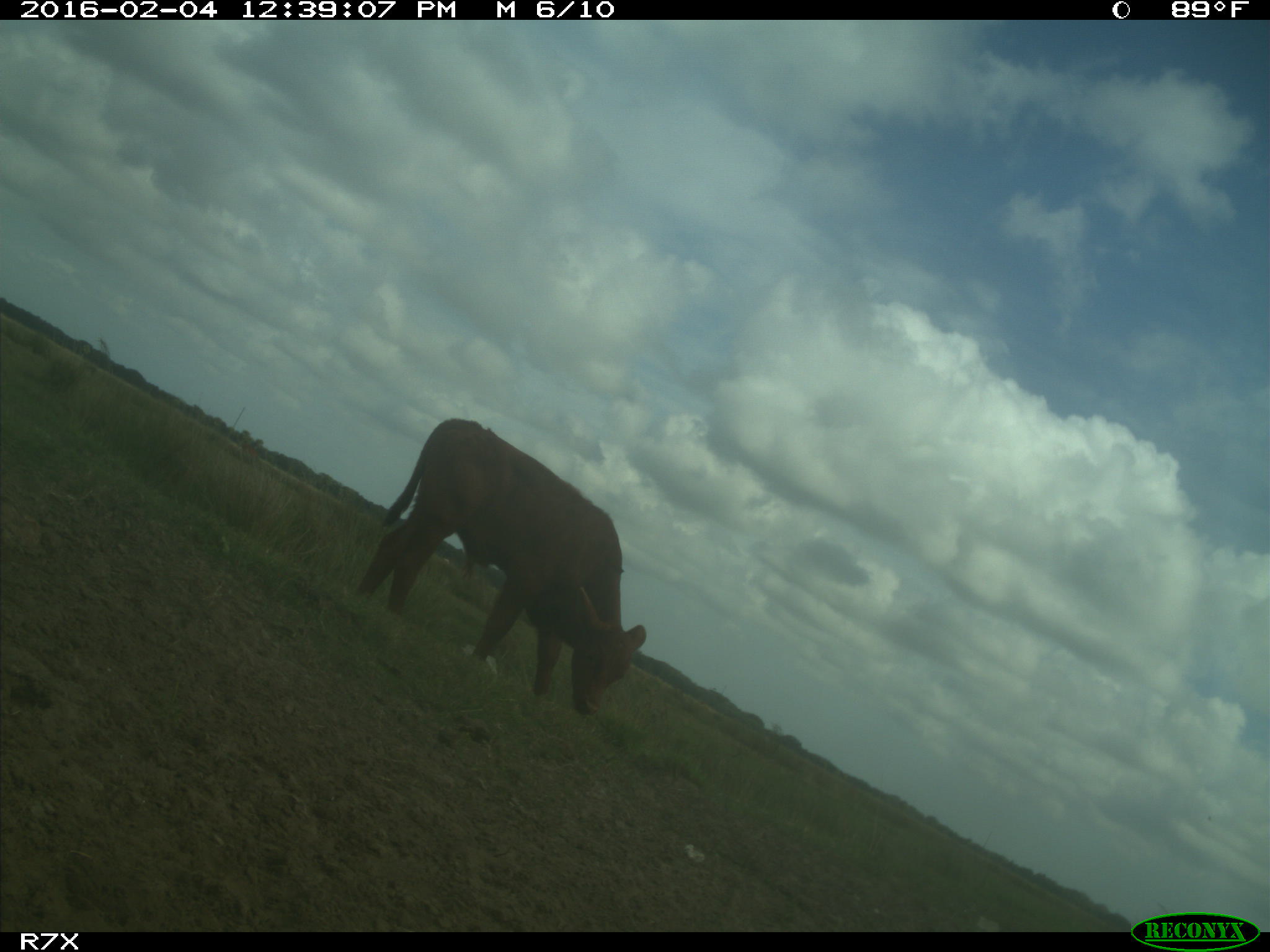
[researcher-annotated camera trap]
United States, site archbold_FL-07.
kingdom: Animalia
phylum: Chordata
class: Mammalia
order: Artiodactyla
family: Bovidae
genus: Bos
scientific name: Bos taurus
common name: domestic cow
Bos taurus (domestic cow).